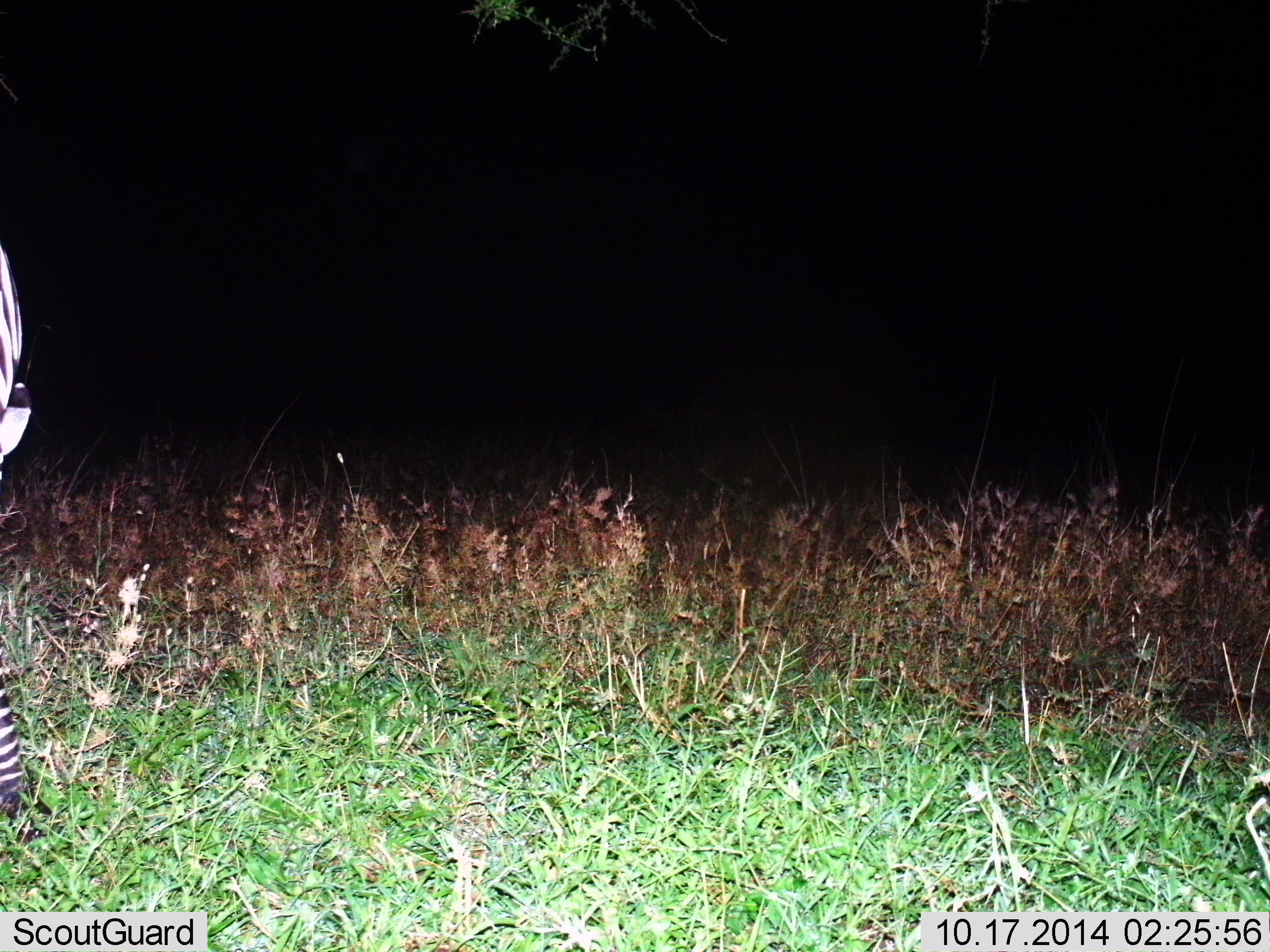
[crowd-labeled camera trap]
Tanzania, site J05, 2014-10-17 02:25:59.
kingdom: Animalia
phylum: Chordata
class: Mammalia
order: Perissodactyla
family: Equidae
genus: Equus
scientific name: Equus quagga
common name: plains zebra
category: zebra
Zebra (plains zebra) (Equus quagga), count 1. Behavior (volunteer vote fractions): standing 80%, resting 0%, moving 0%, interacting 0%. Young present (vote fraction): 0%. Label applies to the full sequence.